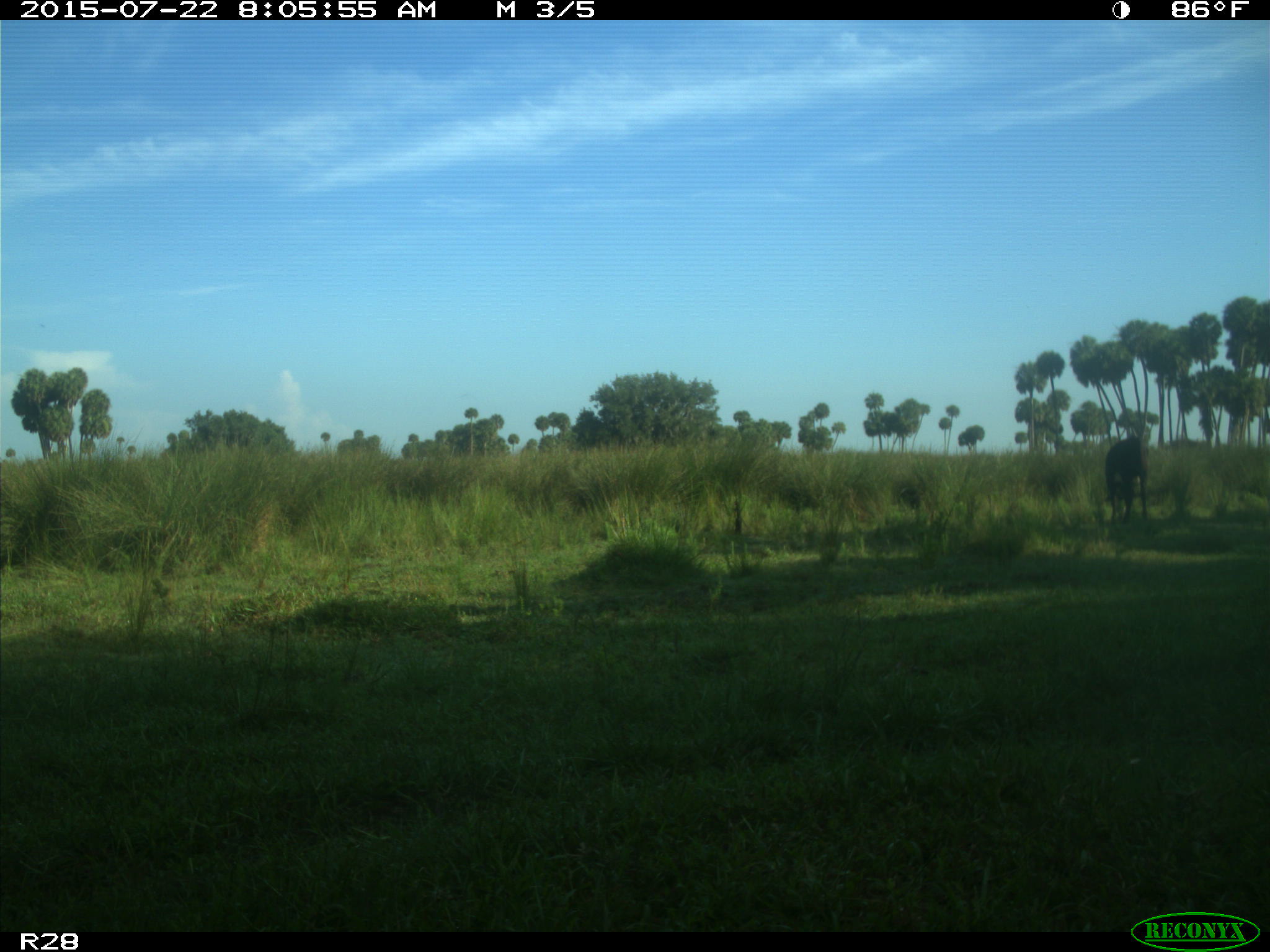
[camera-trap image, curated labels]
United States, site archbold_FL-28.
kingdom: Animalia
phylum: Chordata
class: Mammalia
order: Artiodactyla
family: Bovidae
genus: Bos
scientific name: Bos taurus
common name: domestic cow